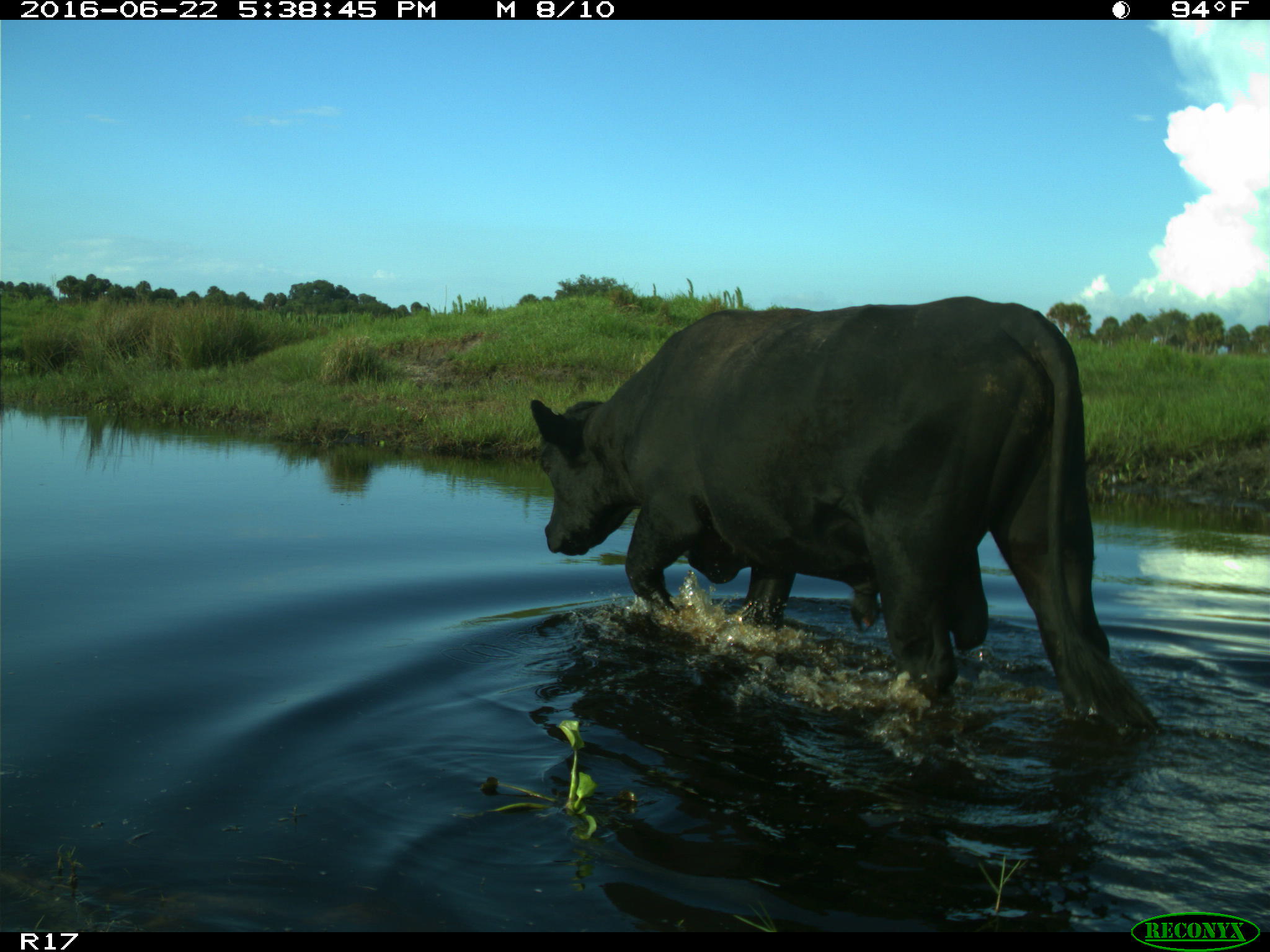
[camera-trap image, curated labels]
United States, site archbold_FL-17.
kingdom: Animalia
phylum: Chordata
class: Mammalia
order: Artiodactyla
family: Bovidae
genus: Bos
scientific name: Bos taurus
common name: domestic cow